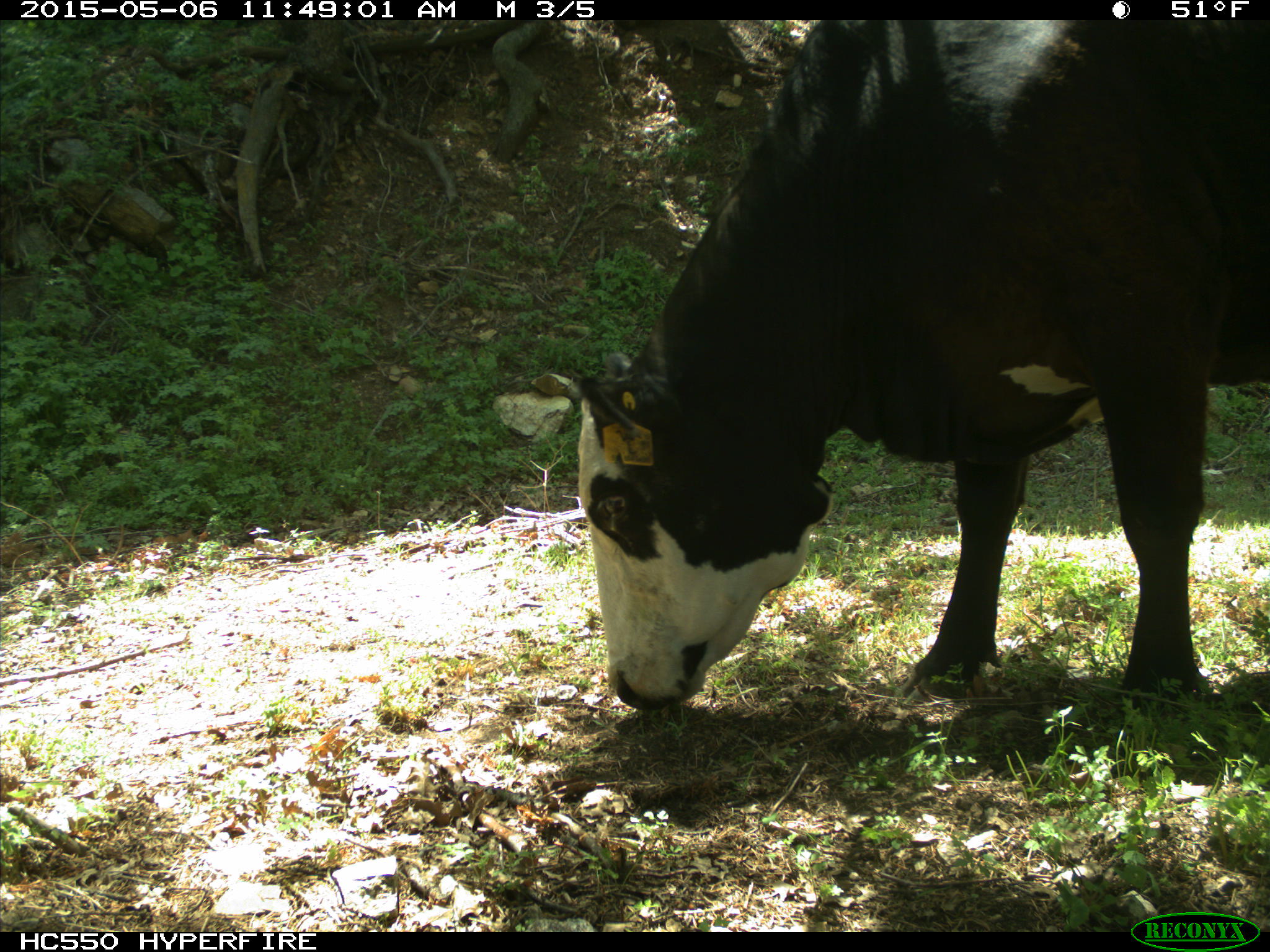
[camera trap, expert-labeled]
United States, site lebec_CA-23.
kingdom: Animalia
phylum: Chordata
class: Mammalia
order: Artiodactyla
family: Bovidae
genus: Bos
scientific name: Bos taurus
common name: domestic cow